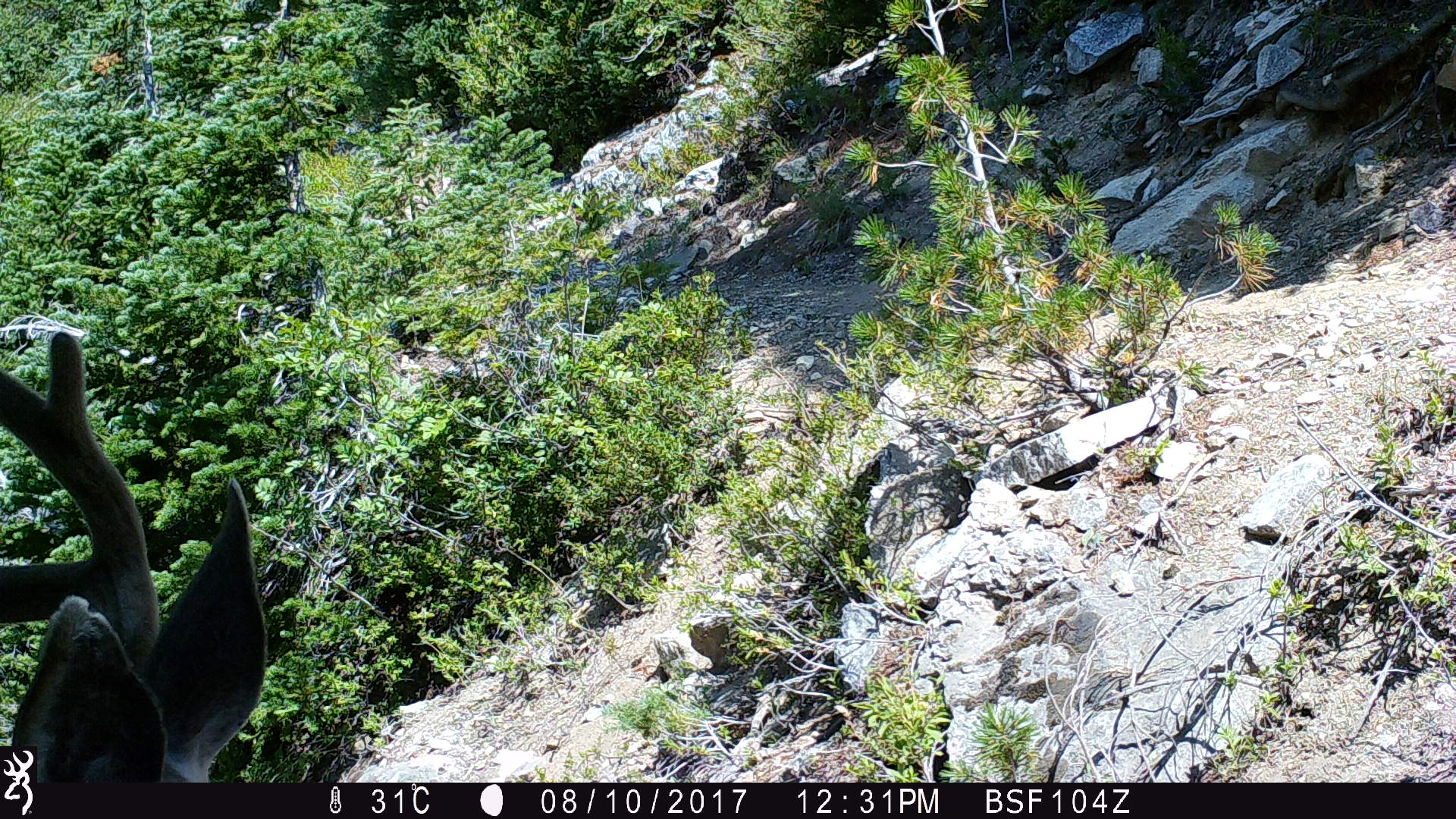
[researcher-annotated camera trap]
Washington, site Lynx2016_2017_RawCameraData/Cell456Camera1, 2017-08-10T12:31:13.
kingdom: Animalia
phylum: Chordata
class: Mammalia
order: Artiodactyla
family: Cervidae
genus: Odocoileus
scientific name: Odocoileus hemionus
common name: mule deer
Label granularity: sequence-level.